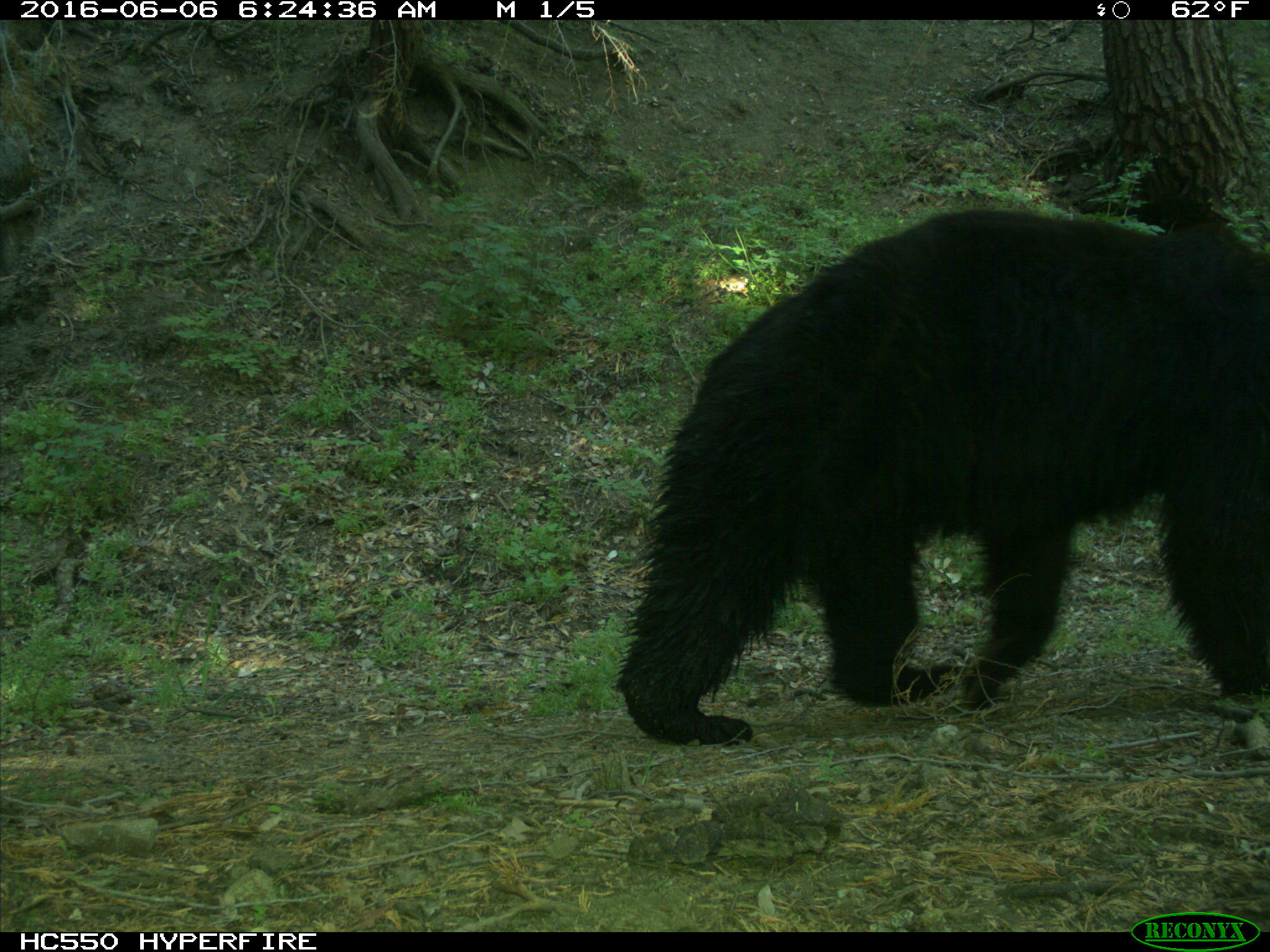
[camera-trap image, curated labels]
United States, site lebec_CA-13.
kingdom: Animalia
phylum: Chordata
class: Mammalia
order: Carnivora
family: Ursidae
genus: Ursus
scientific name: Ursus americanus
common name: american black bear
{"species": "Ursus americanus (american black bear)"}